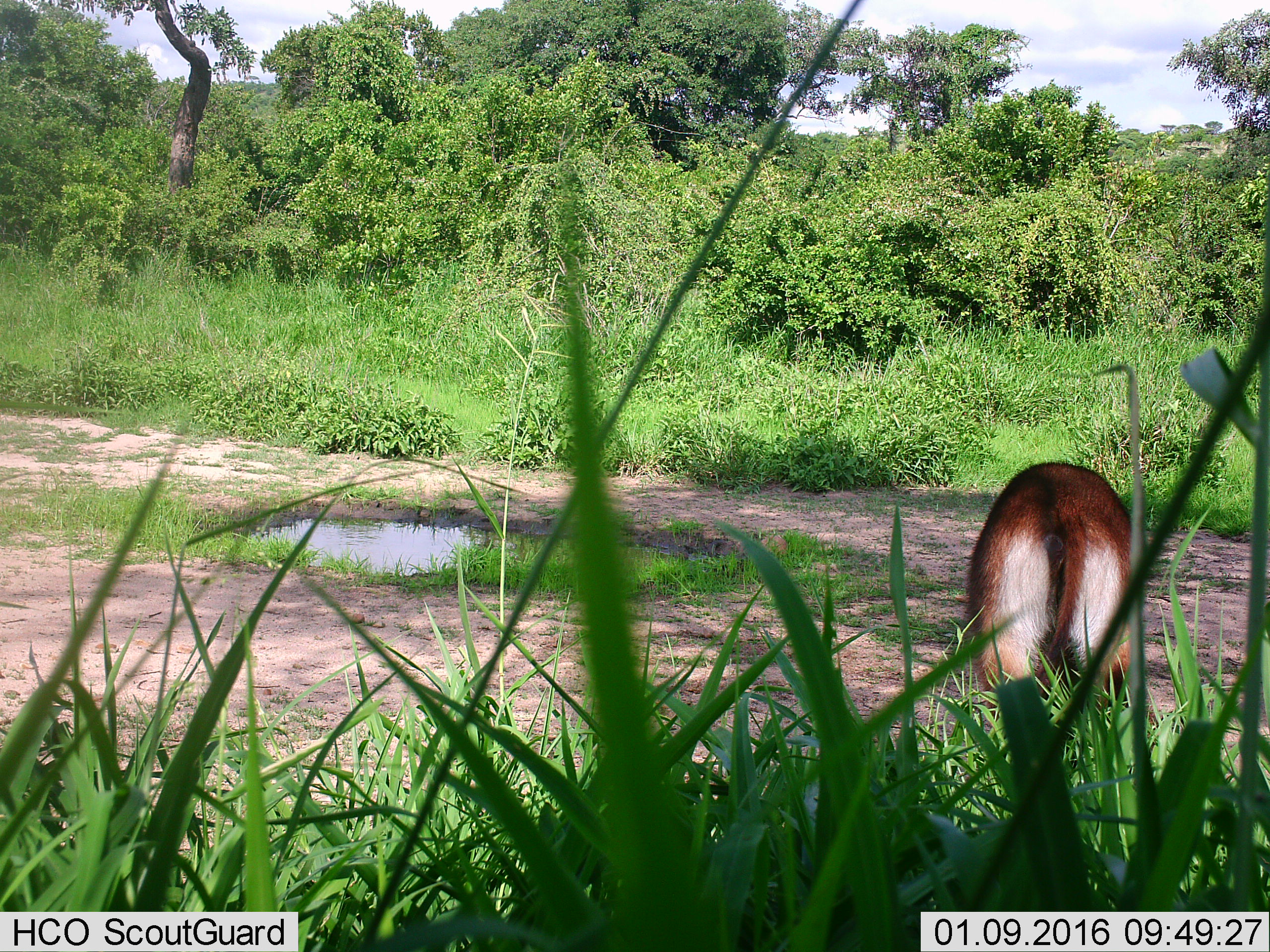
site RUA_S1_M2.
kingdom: Animalia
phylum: Chordata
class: Mammalia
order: Artiodactyla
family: Bovidae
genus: Kobus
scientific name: Kobus ellipsiprymnus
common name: waterbuck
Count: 1.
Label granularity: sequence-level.